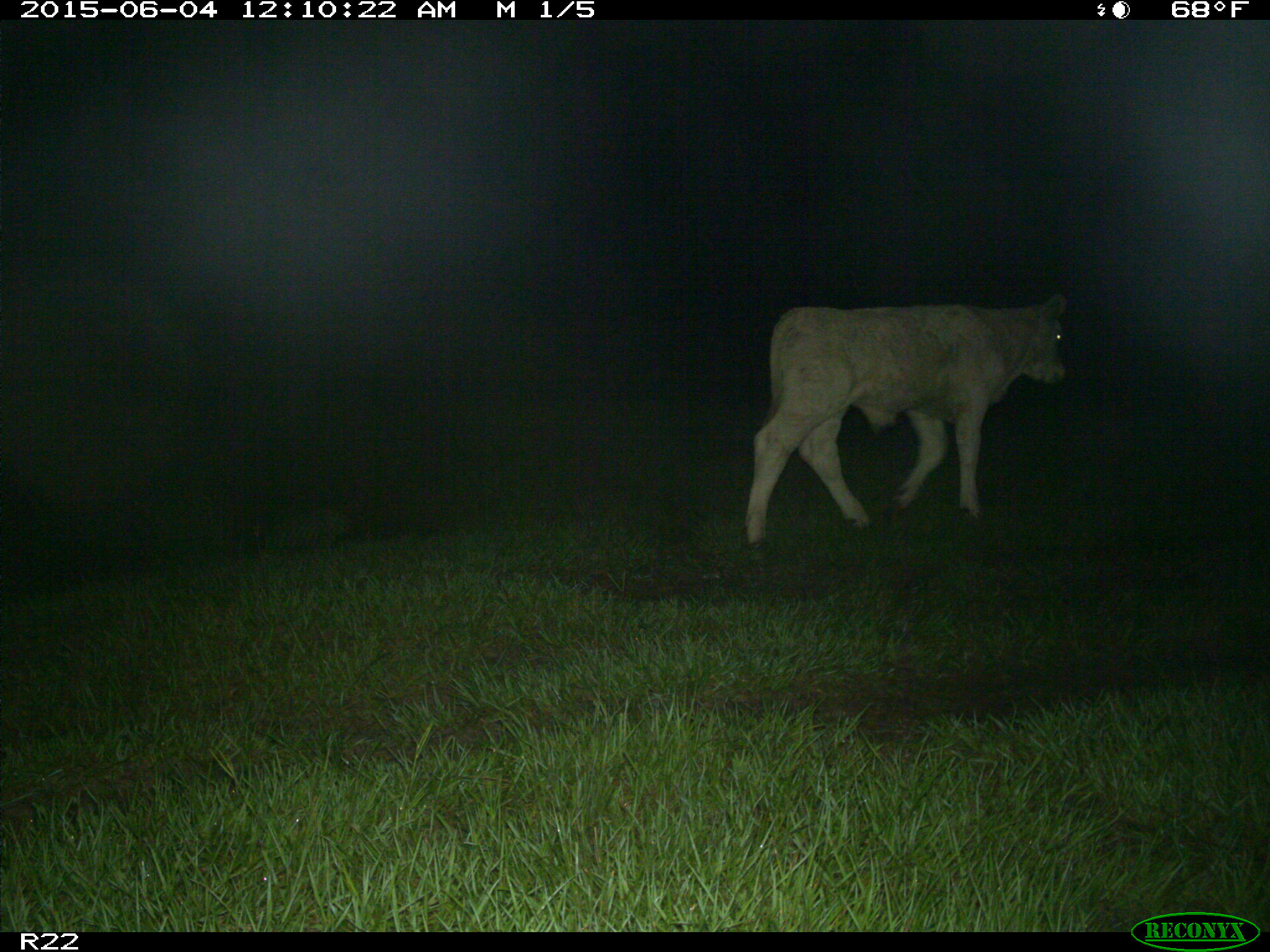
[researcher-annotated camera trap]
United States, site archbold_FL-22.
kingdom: Animalia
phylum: Chordata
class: Mammalia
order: Artiodactyla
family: Bovidae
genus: Bos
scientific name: Bos taurus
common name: domestic cow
Bos taurus (domestic cow).